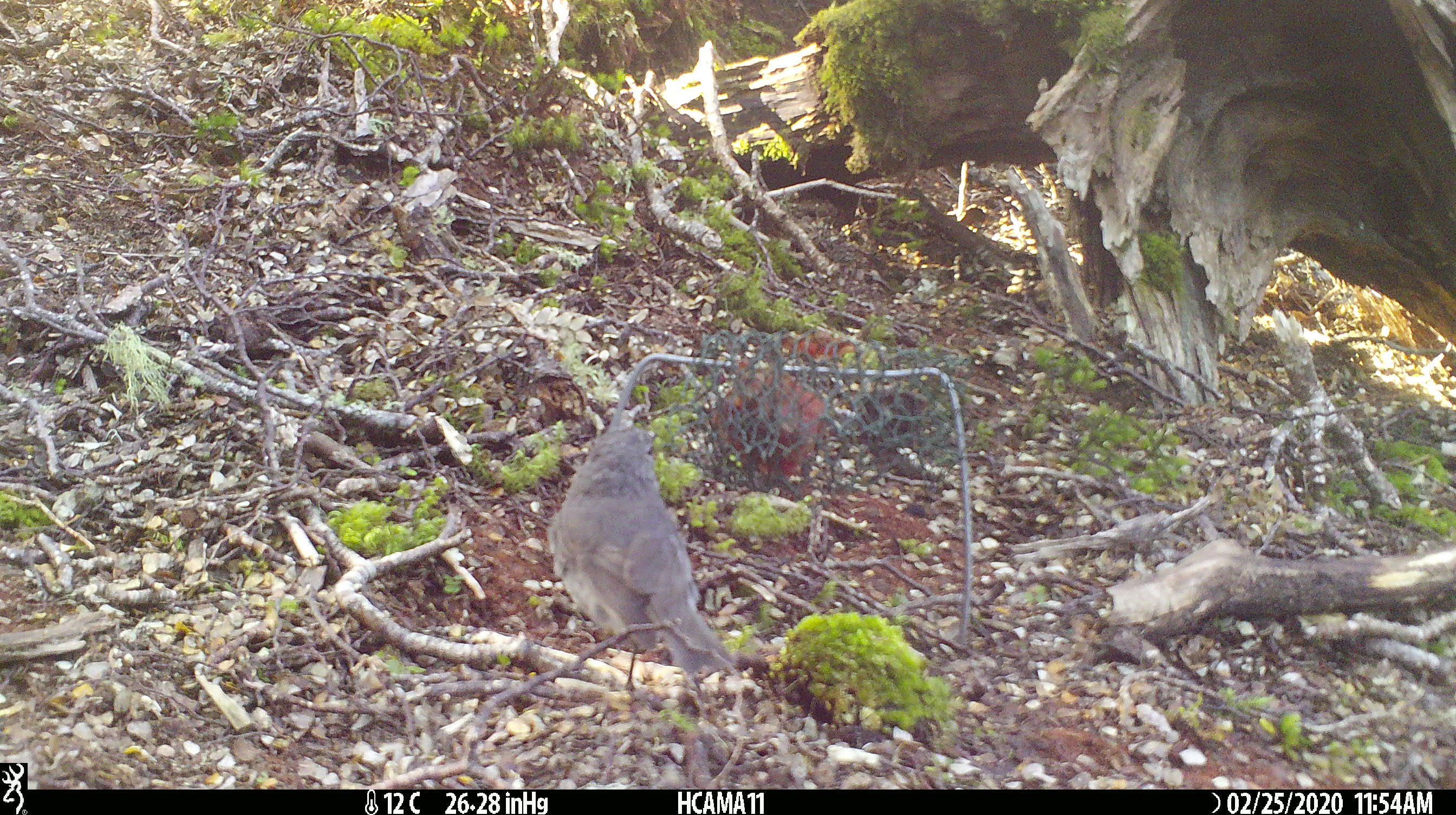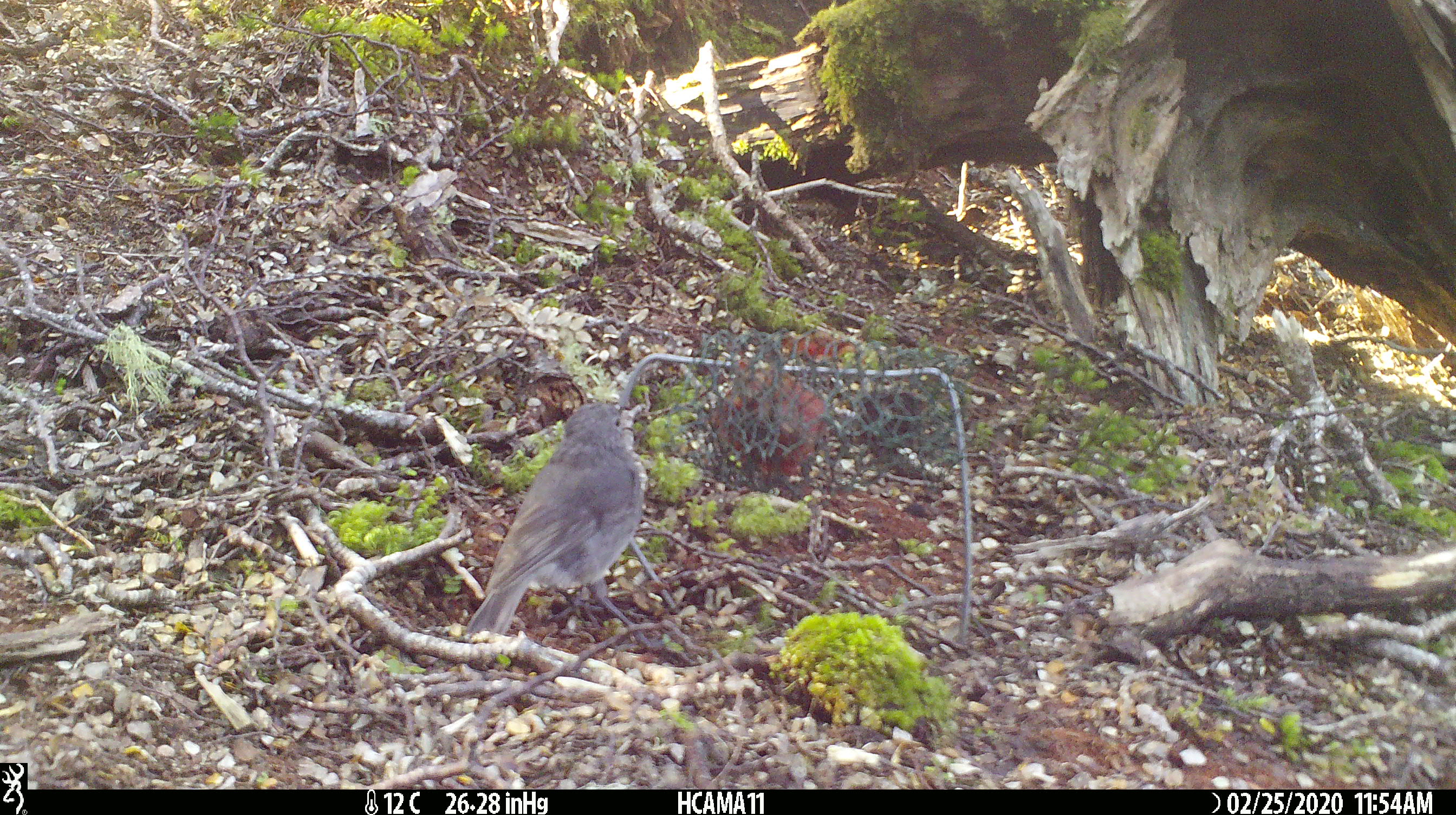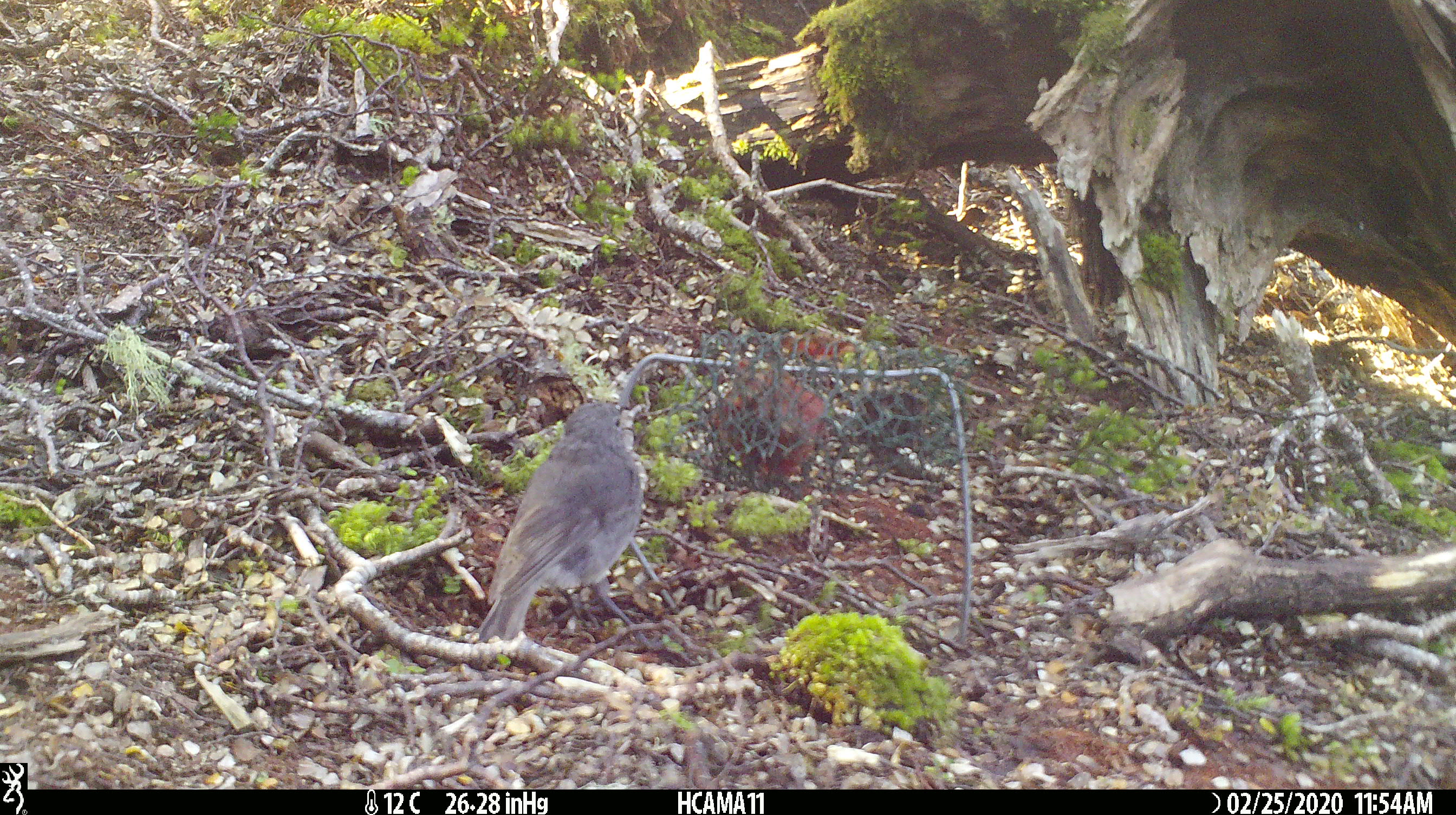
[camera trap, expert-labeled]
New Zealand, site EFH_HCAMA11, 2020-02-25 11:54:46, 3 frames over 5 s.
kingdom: Animalia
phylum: Chordata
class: Aves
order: Passeriformes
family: Petroicidae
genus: Petroica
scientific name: Petroica australis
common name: new zealand robin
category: robin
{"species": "robin (new zealand robin) (Petroica australis)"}